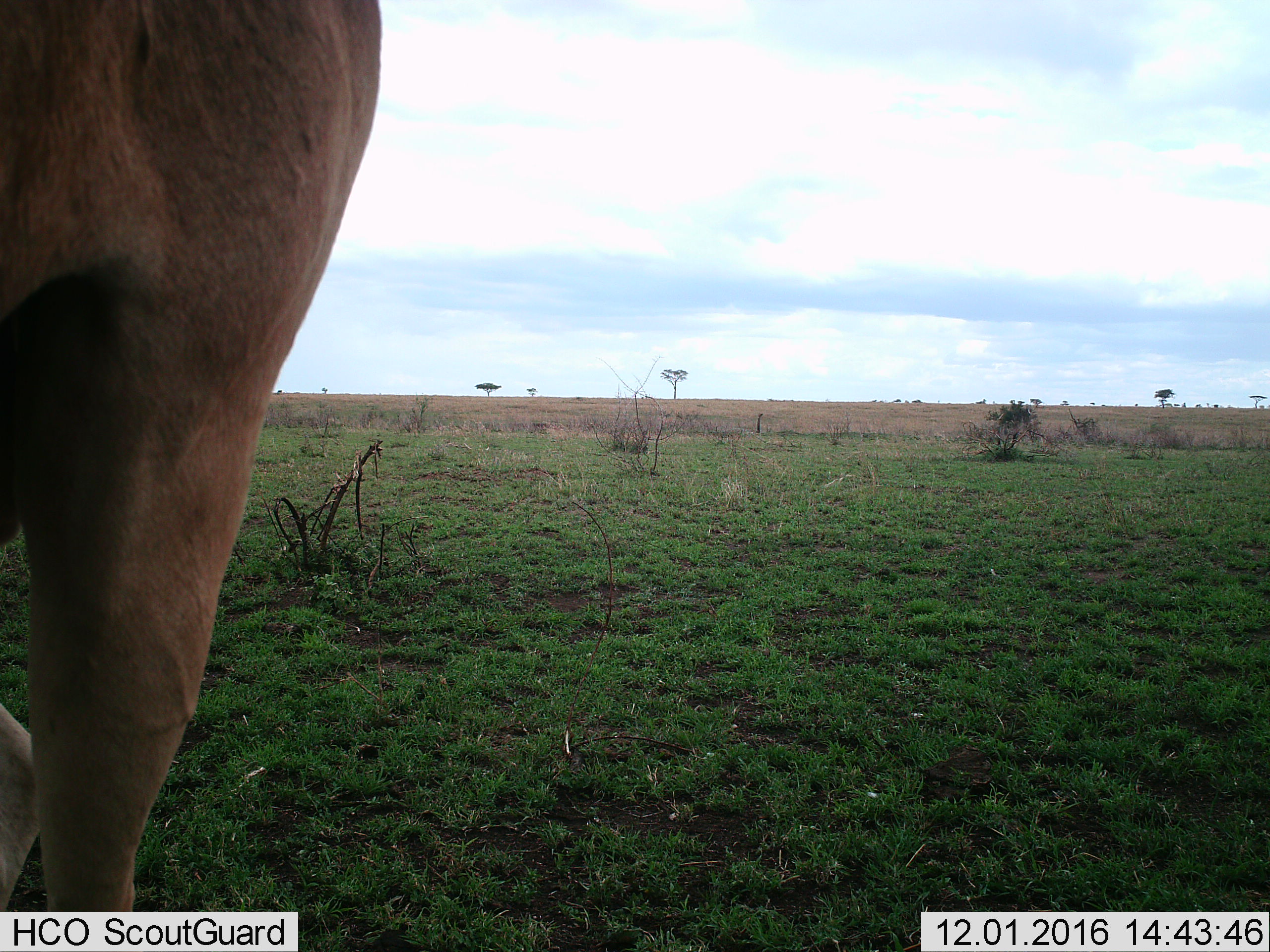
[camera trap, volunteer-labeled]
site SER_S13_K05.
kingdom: Animalia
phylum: Chordata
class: Mammalia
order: Artiodactyla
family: Bovidae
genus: Alcelaphus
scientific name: Alcelaphus buselaphus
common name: hartebeest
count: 1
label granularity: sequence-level